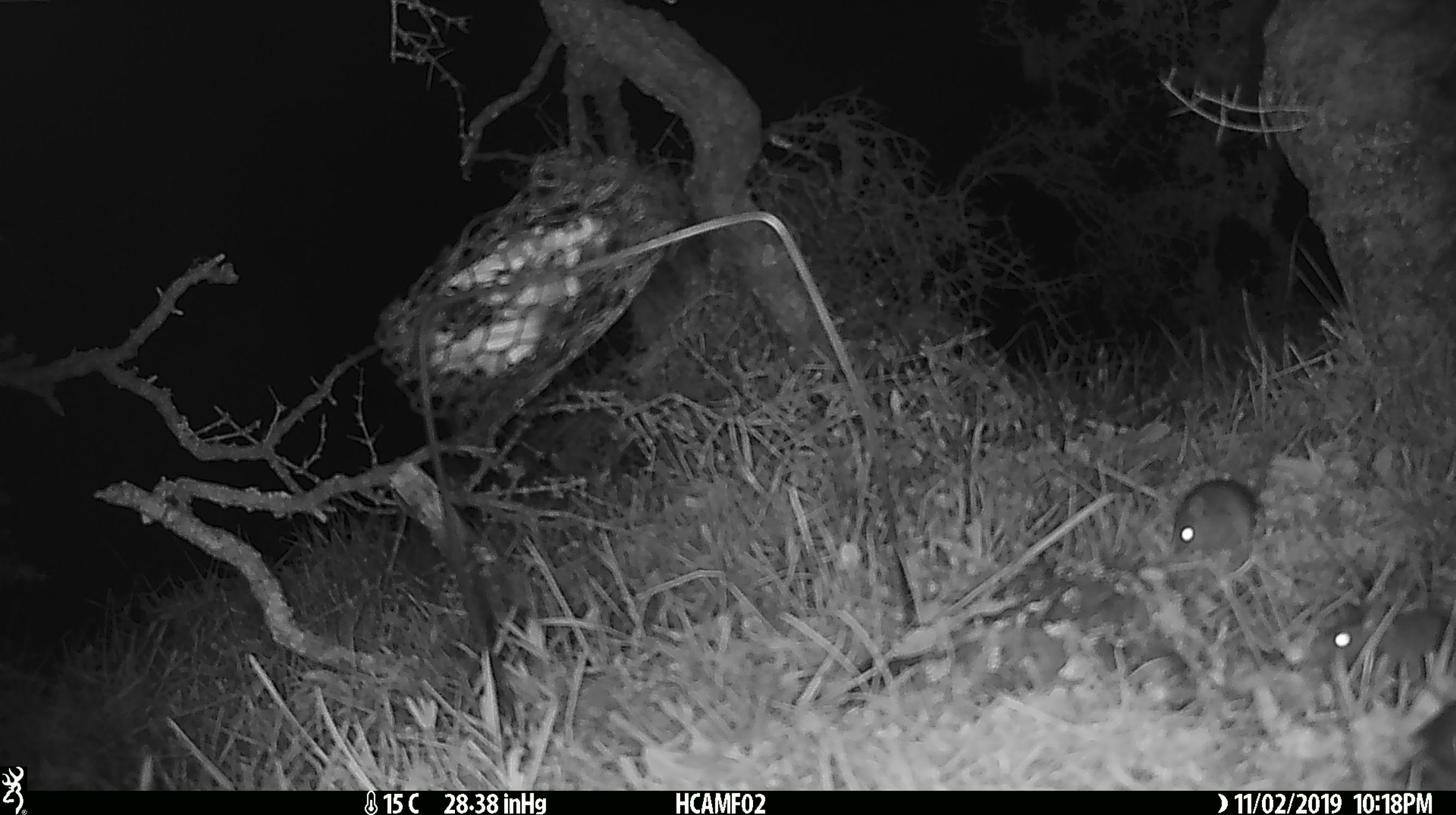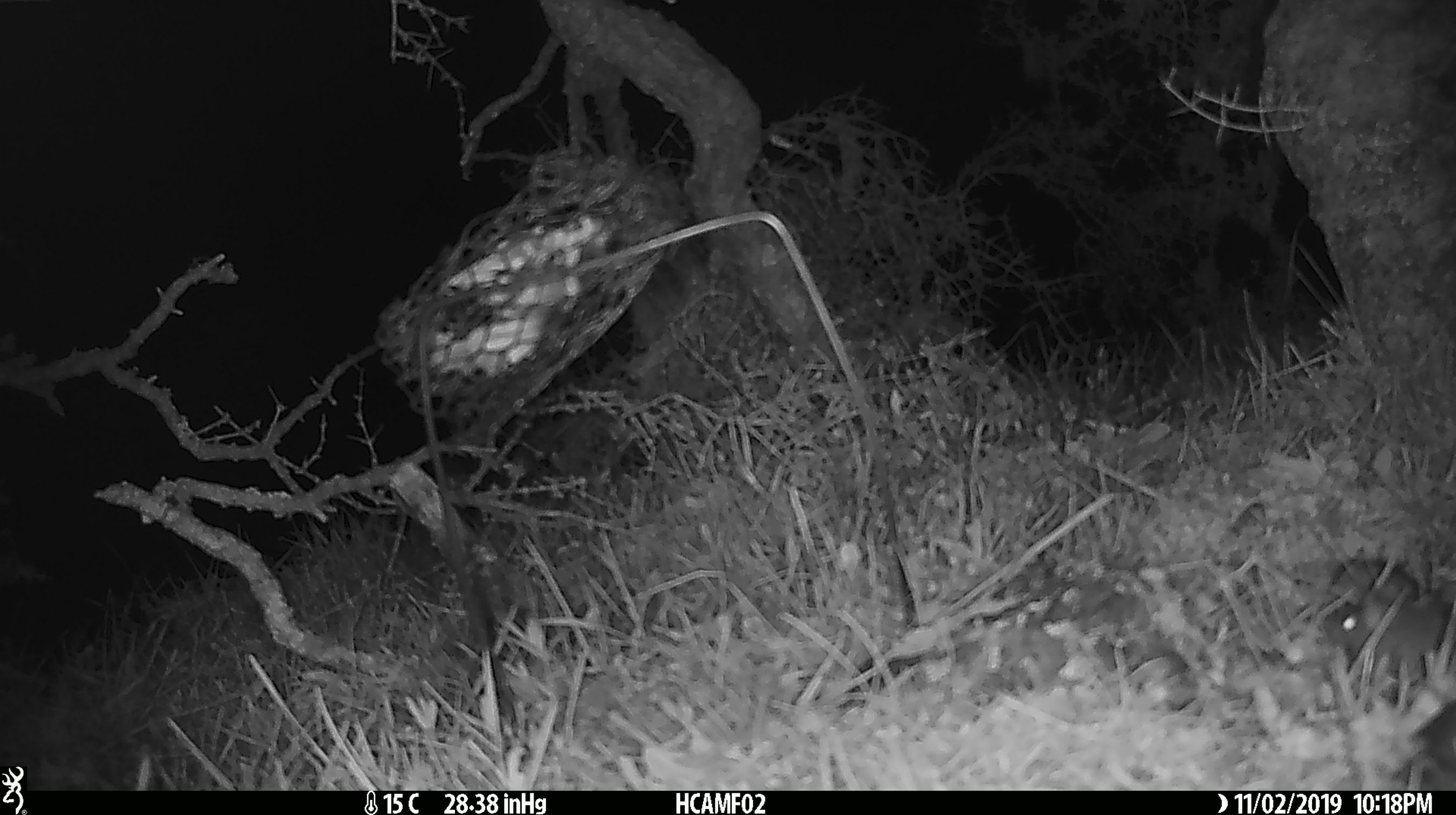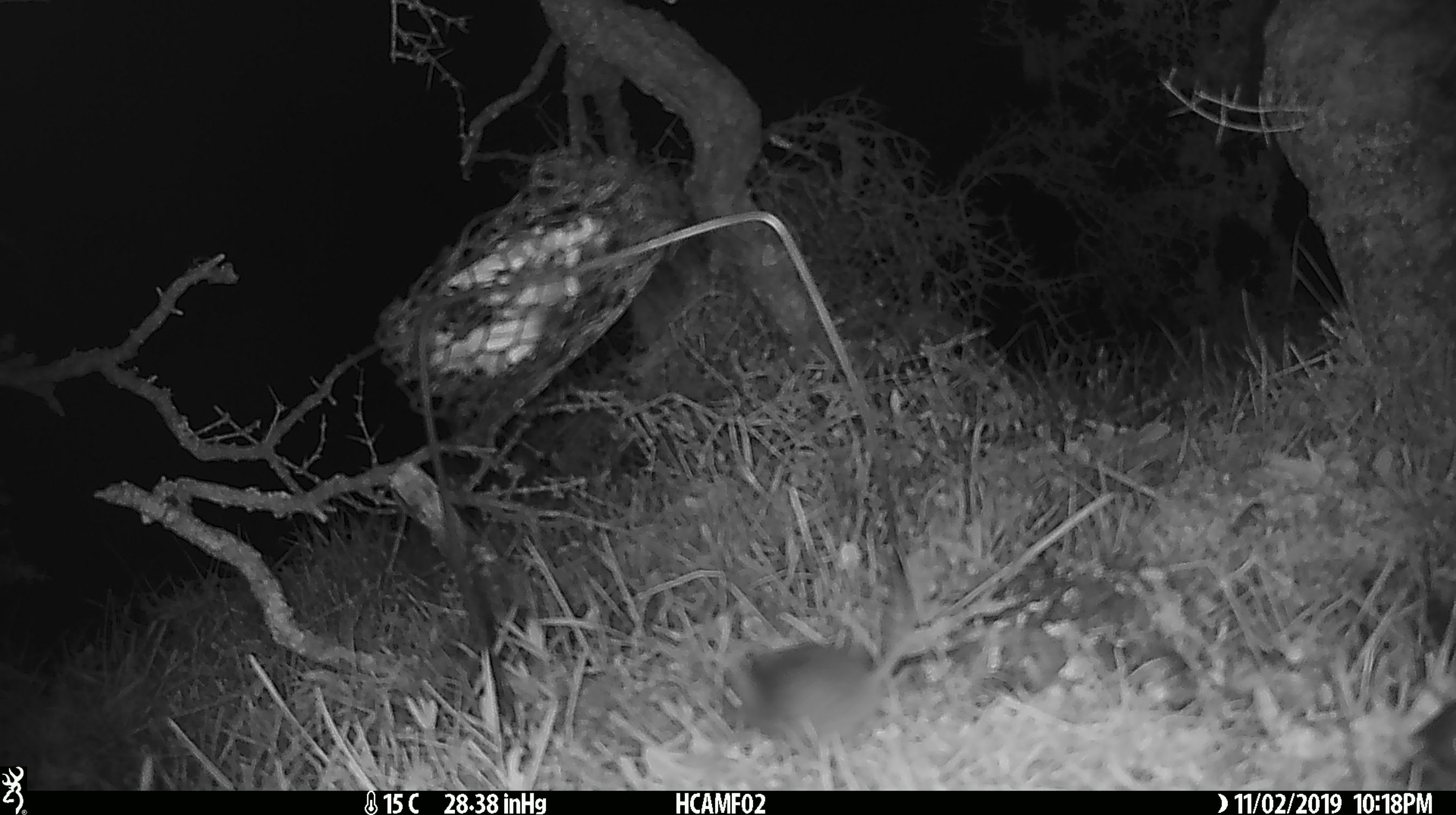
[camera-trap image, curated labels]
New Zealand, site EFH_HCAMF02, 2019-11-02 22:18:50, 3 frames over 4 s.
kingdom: Animalia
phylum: Chordata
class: Mammalia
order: Rodentia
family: Muridae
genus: Mus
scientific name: Mus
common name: mouse